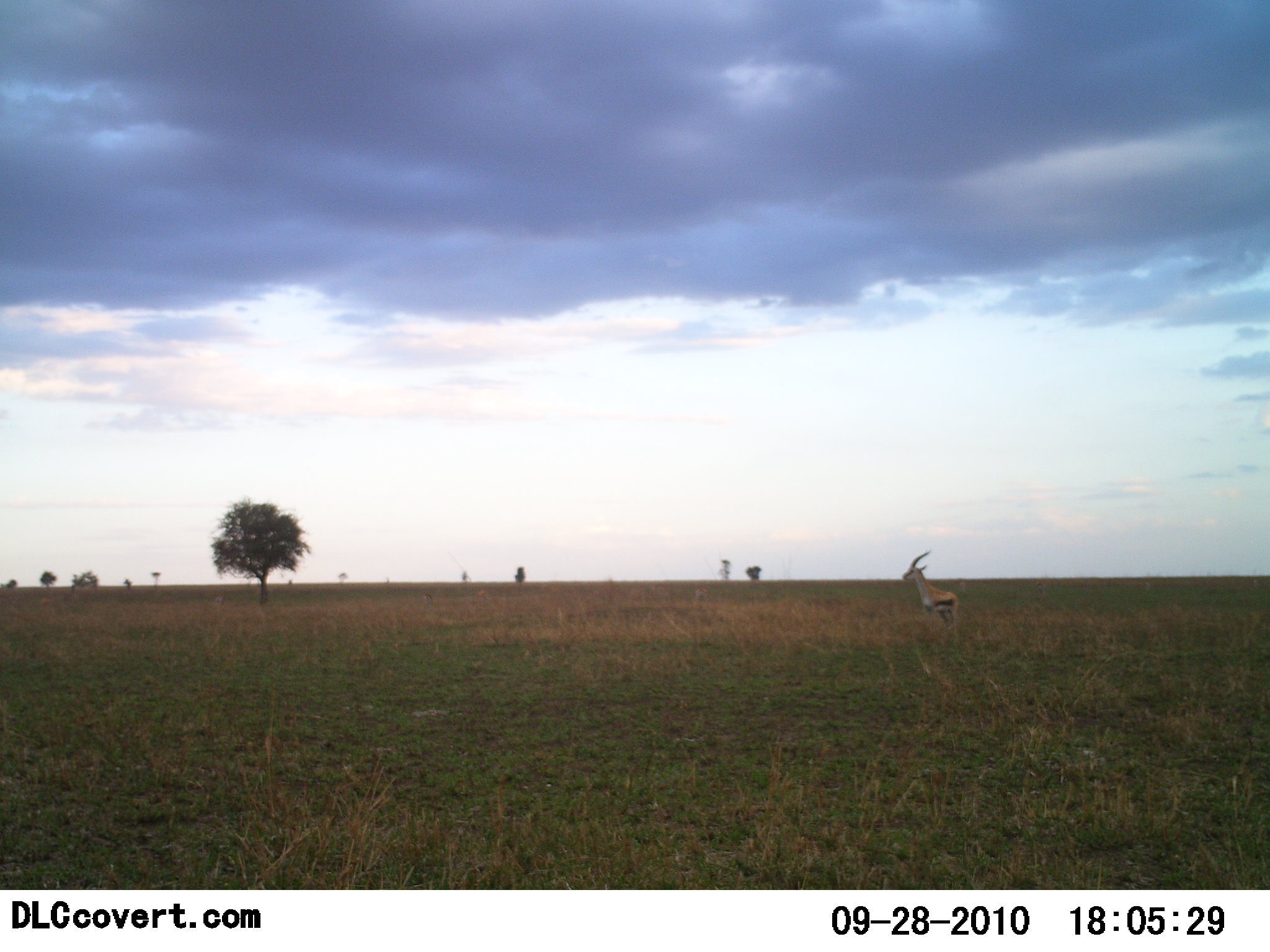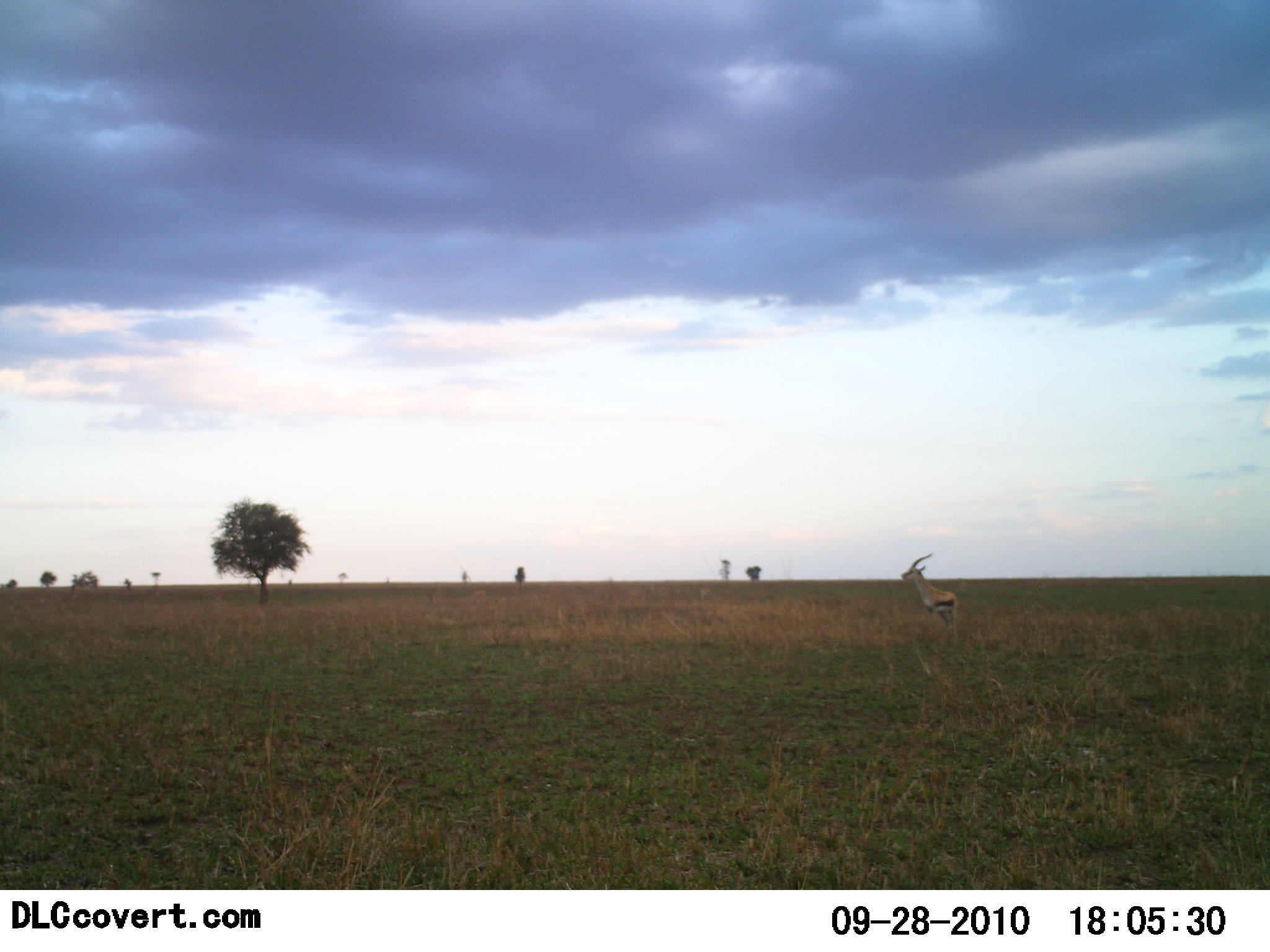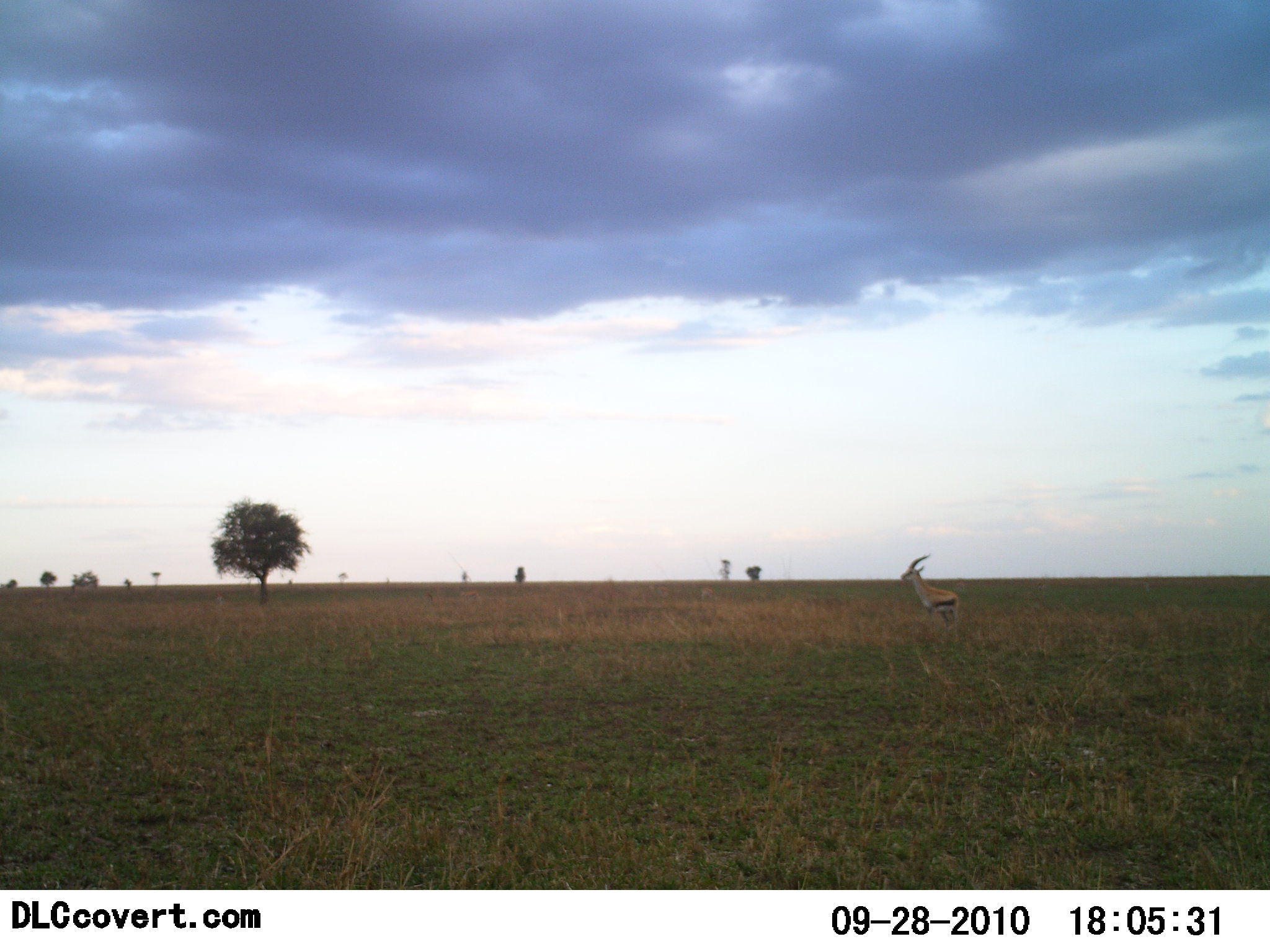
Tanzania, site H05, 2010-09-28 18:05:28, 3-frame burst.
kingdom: Animalia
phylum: Chordata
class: Mammalia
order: Artiodactyla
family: Bovidae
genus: Eudorcas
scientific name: Eudorcas thomsonii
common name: thomson's gazelle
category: gazellethomsons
Gazellethomsons (thomson's gazelle) (Eudorcas thomsonii), count 1. Behavior (volunteer vote fractions): standing 100%, resting 0%, moving 0%, interacting 0%. Young present (vote fraction): 0%. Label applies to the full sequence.